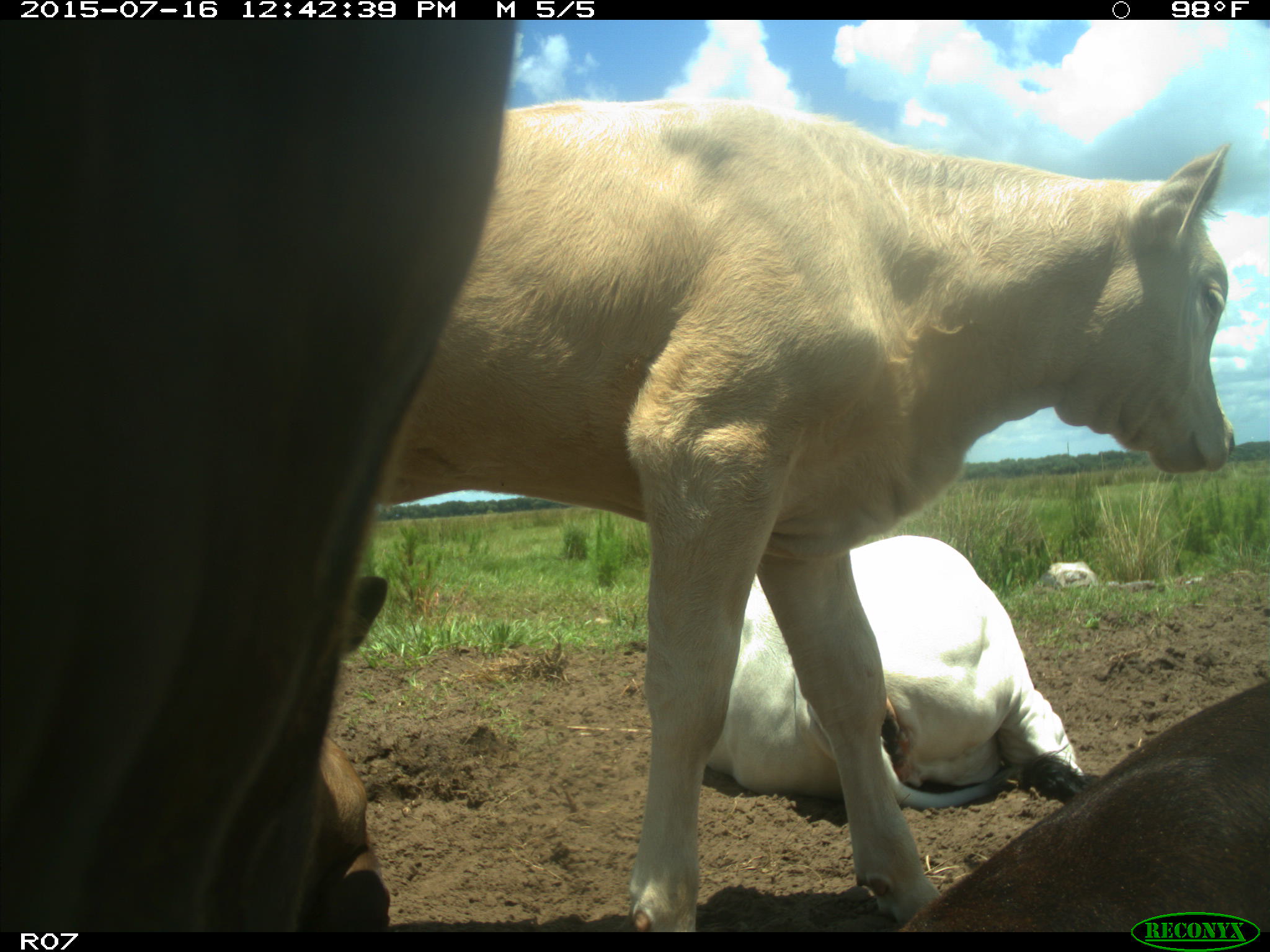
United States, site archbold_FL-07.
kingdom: Animalia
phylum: Chordata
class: Mammalia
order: Artiodactyla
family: Bovidae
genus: Bos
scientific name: Bos taurus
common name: domestic cow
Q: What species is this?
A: Bos taurus (domestic cow).